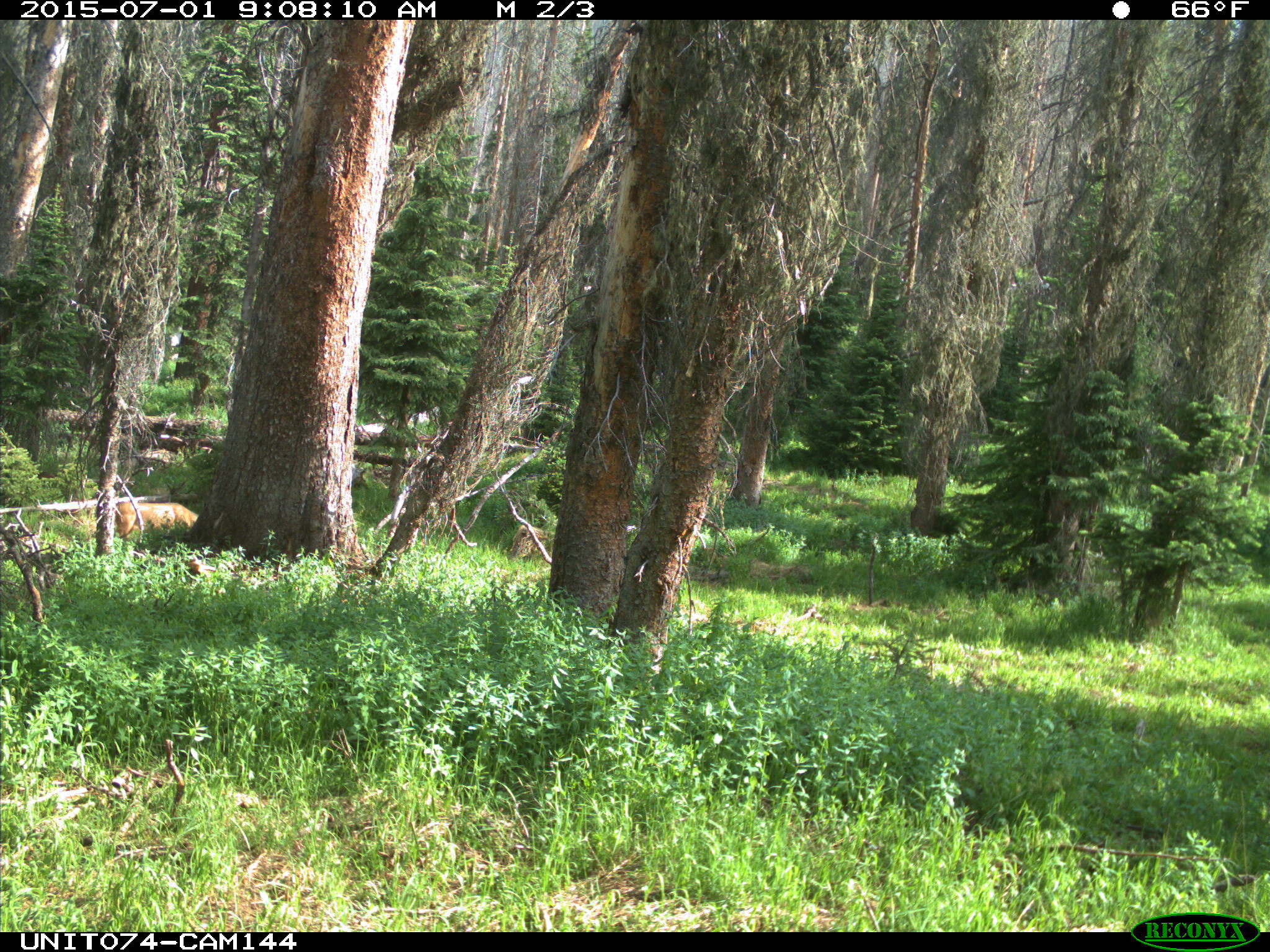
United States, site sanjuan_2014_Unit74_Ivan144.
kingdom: Animalia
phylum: Chordata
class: Mammalia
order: Artiodactyla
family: Cervidae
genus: Odocoileus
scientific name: Odocoileus hemionus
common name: mule deer